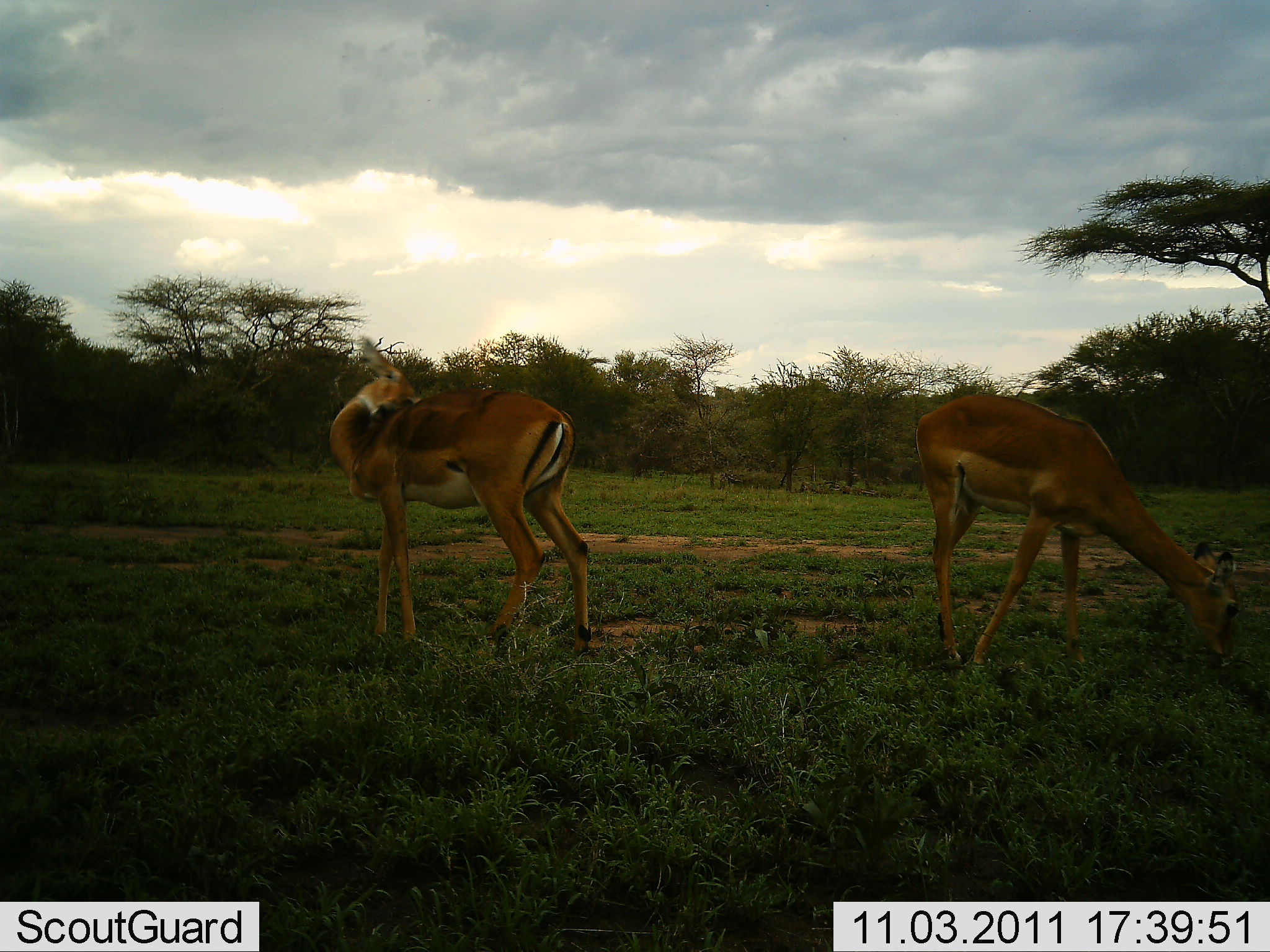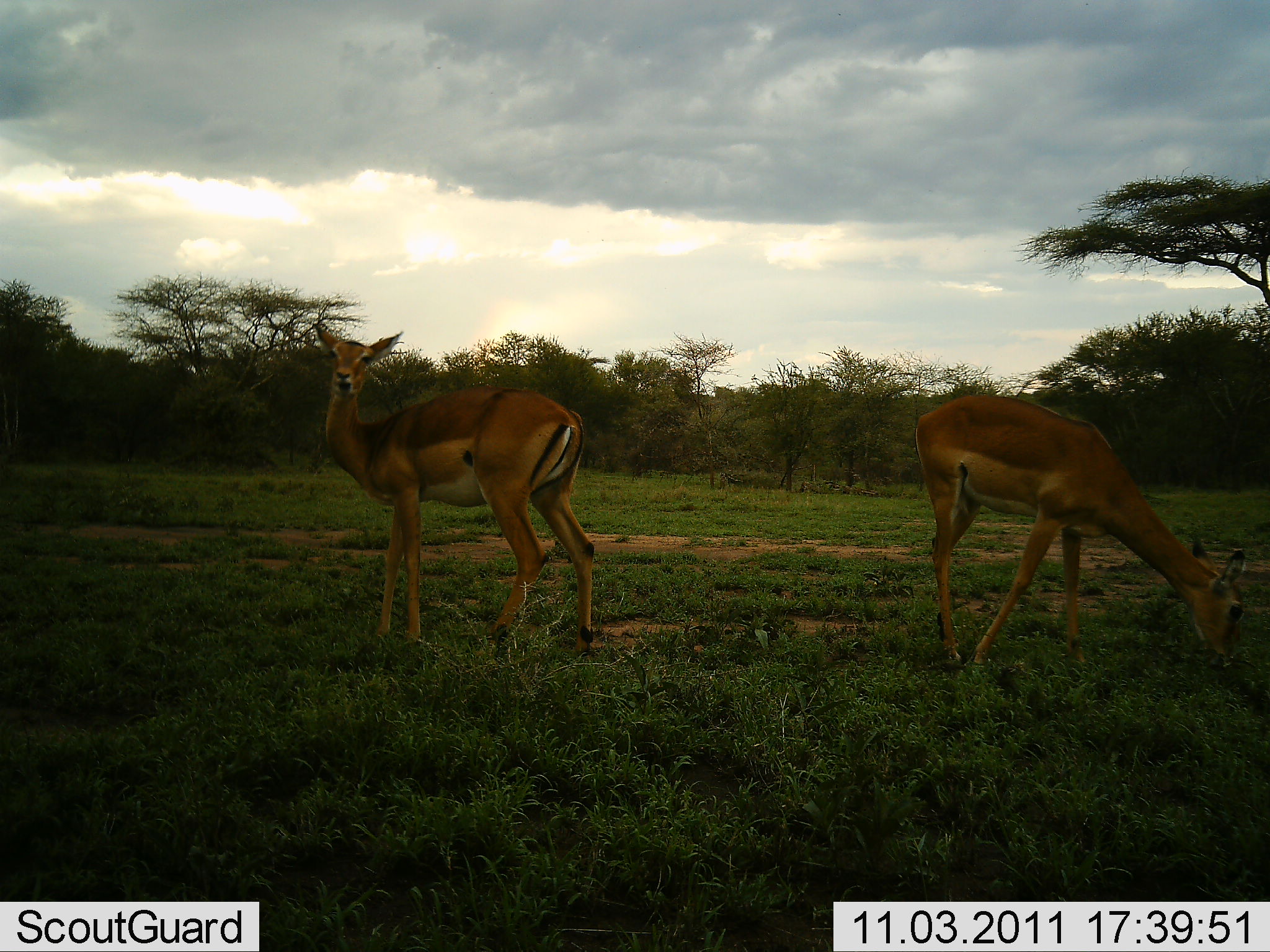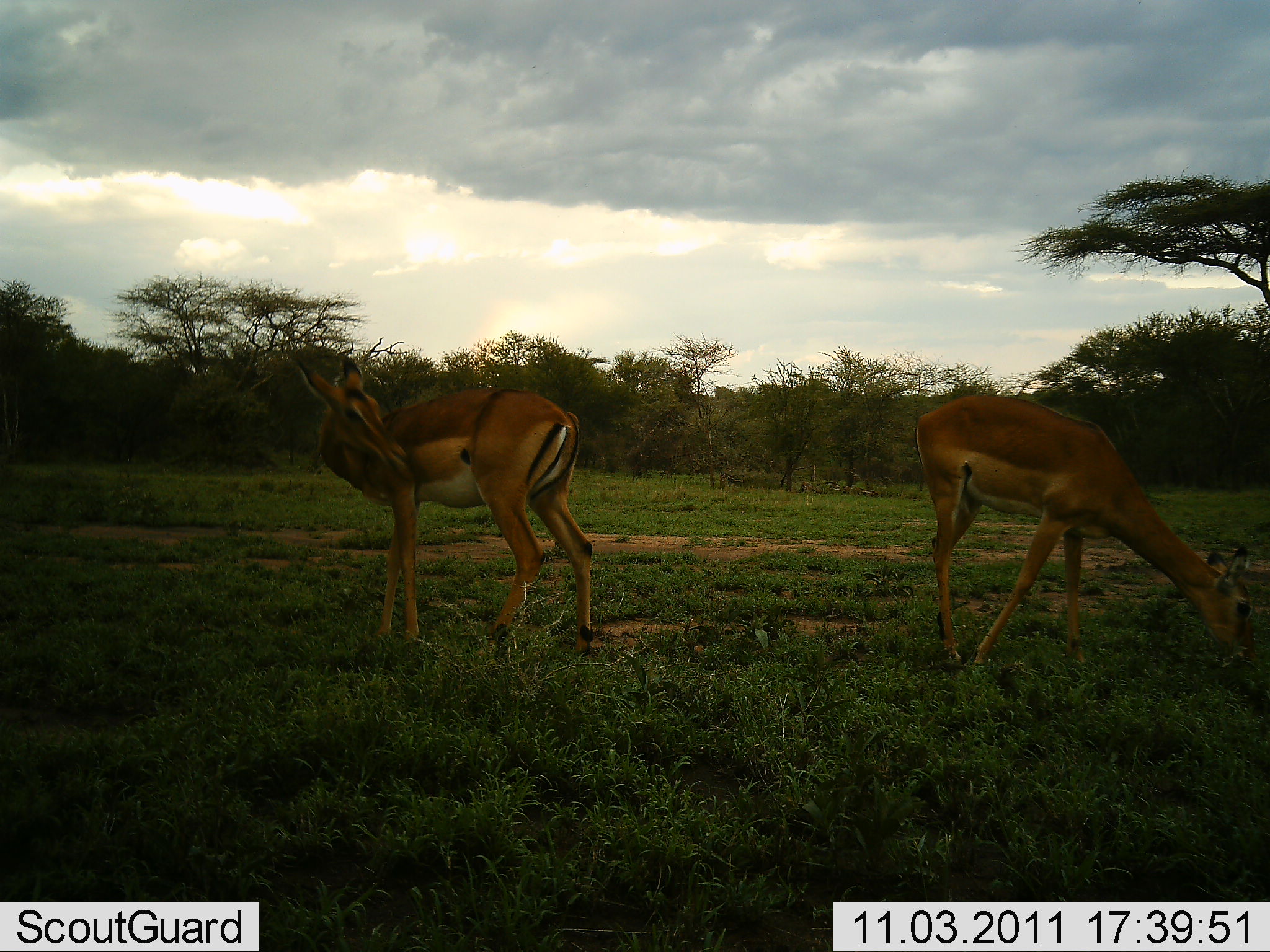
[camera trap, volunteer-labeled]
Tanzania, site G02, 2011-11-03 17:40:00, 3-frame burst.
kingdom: Animalia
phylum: Chordata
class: Mammalia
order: Artiodactyla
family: Bovidae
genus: Aepyceros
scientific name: Aepyceros melampus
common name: impala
Impala (Aepyceros melampus), count 2. Behavior (volunteer vote fractions): standing 92%, resting 0%, moving 0%, interacting 0%. Young present (vote fraction): 8%. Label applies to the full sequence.